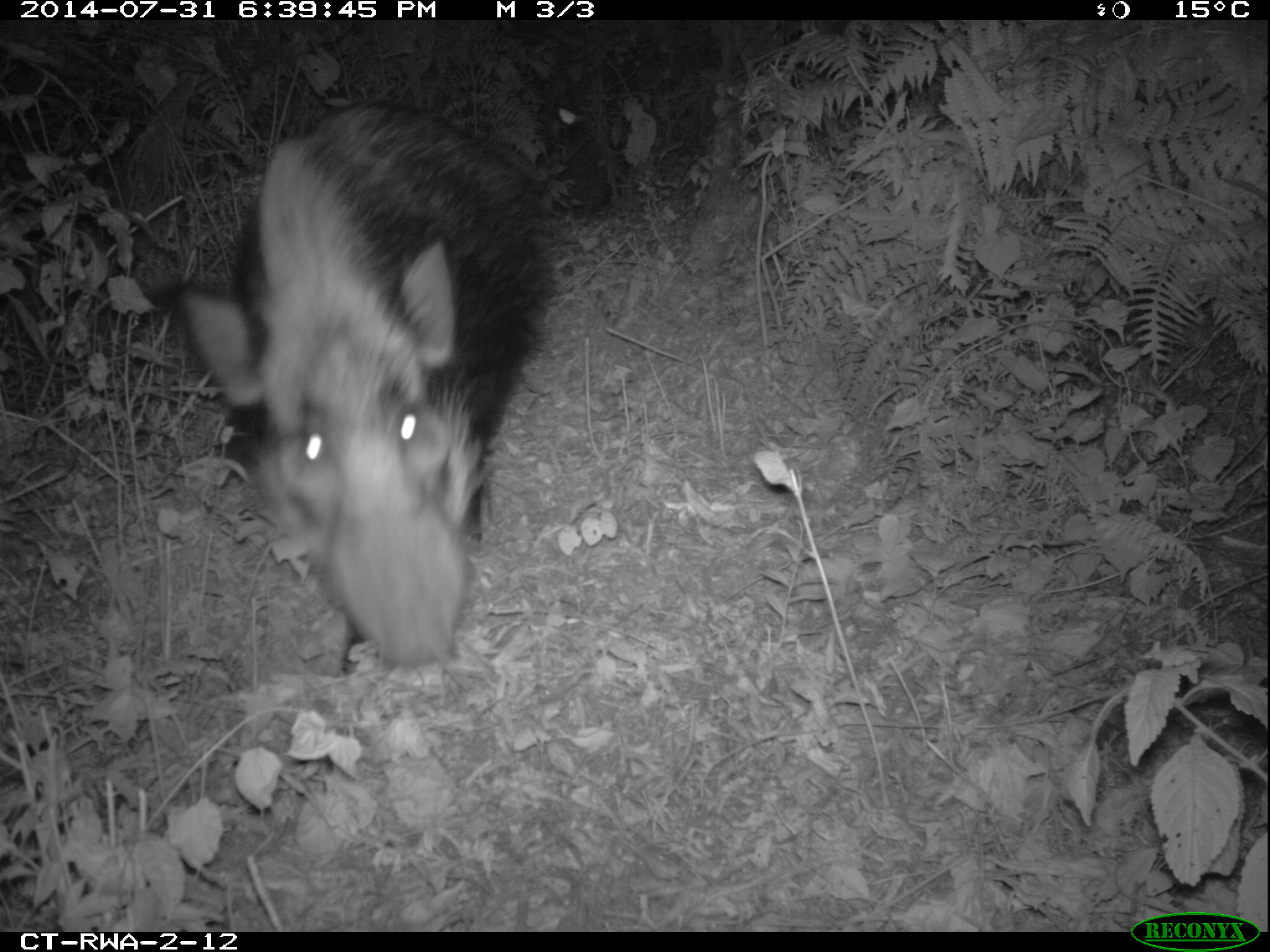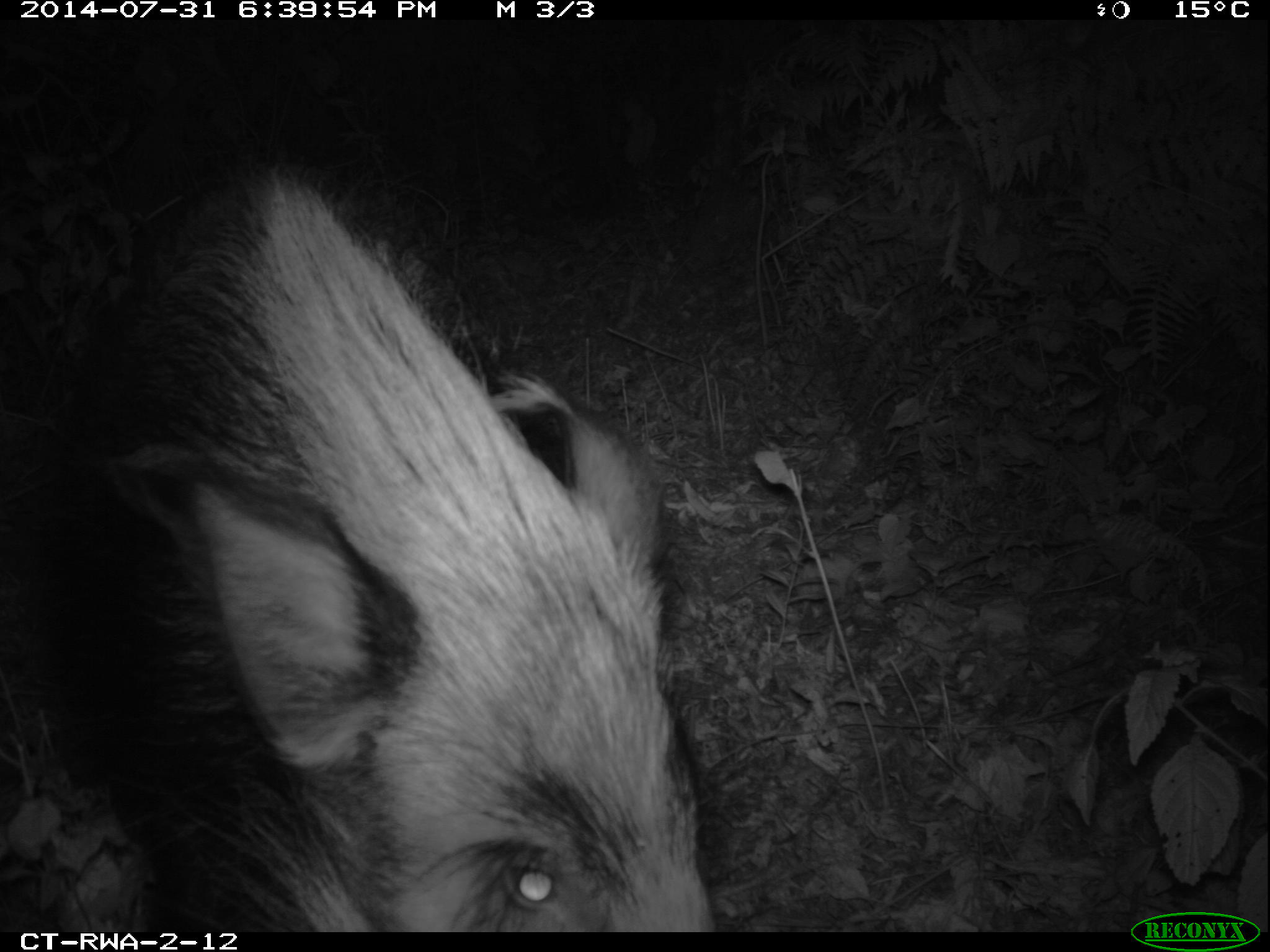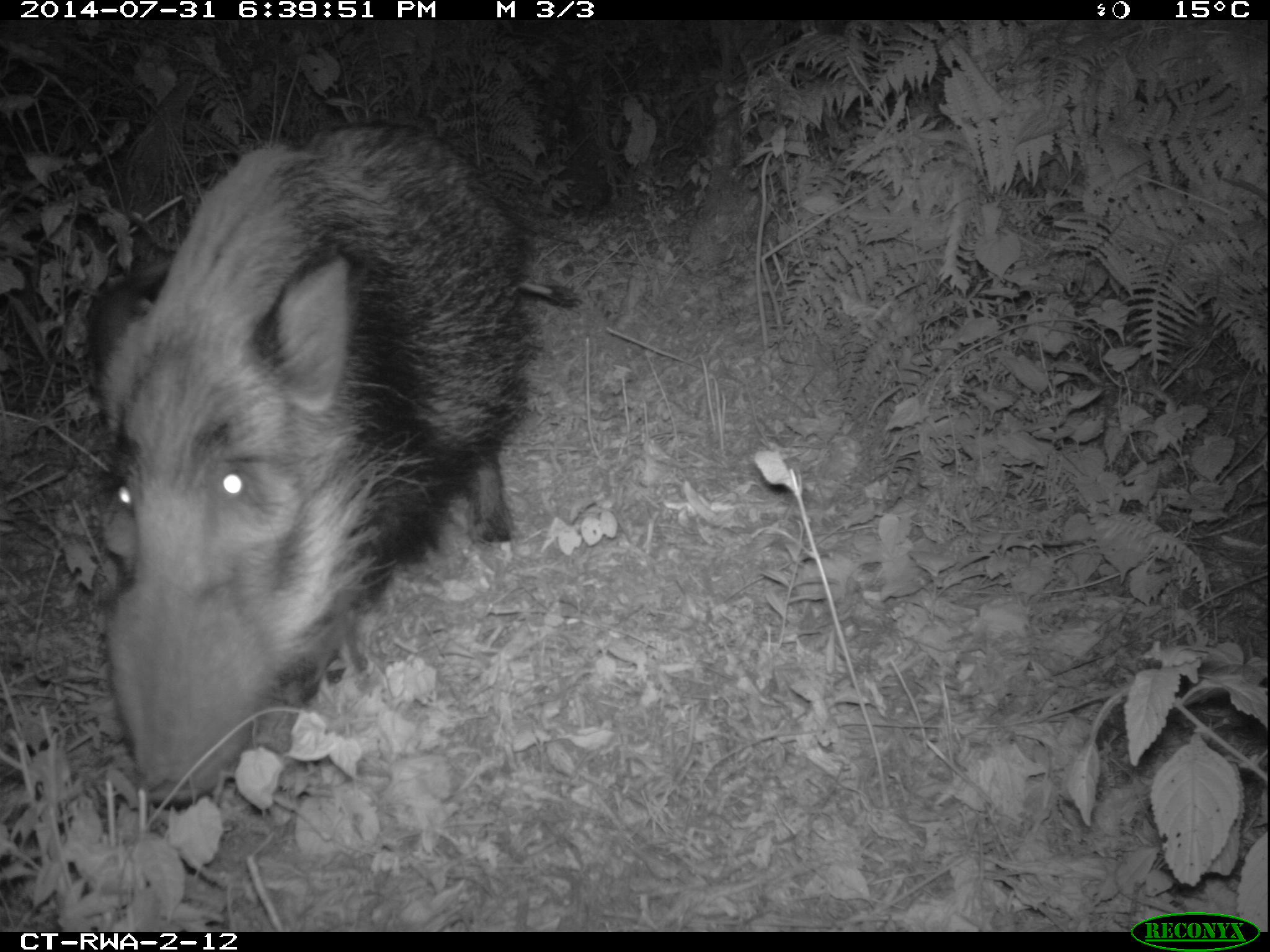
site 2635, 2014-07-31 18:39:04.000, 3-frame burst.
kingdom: Animalia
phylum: Chordata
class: Mammalia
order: Artiodactyla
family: Suidae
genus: Potamochoerus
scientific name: Potamochoerus larvatus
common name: bushpig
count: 2